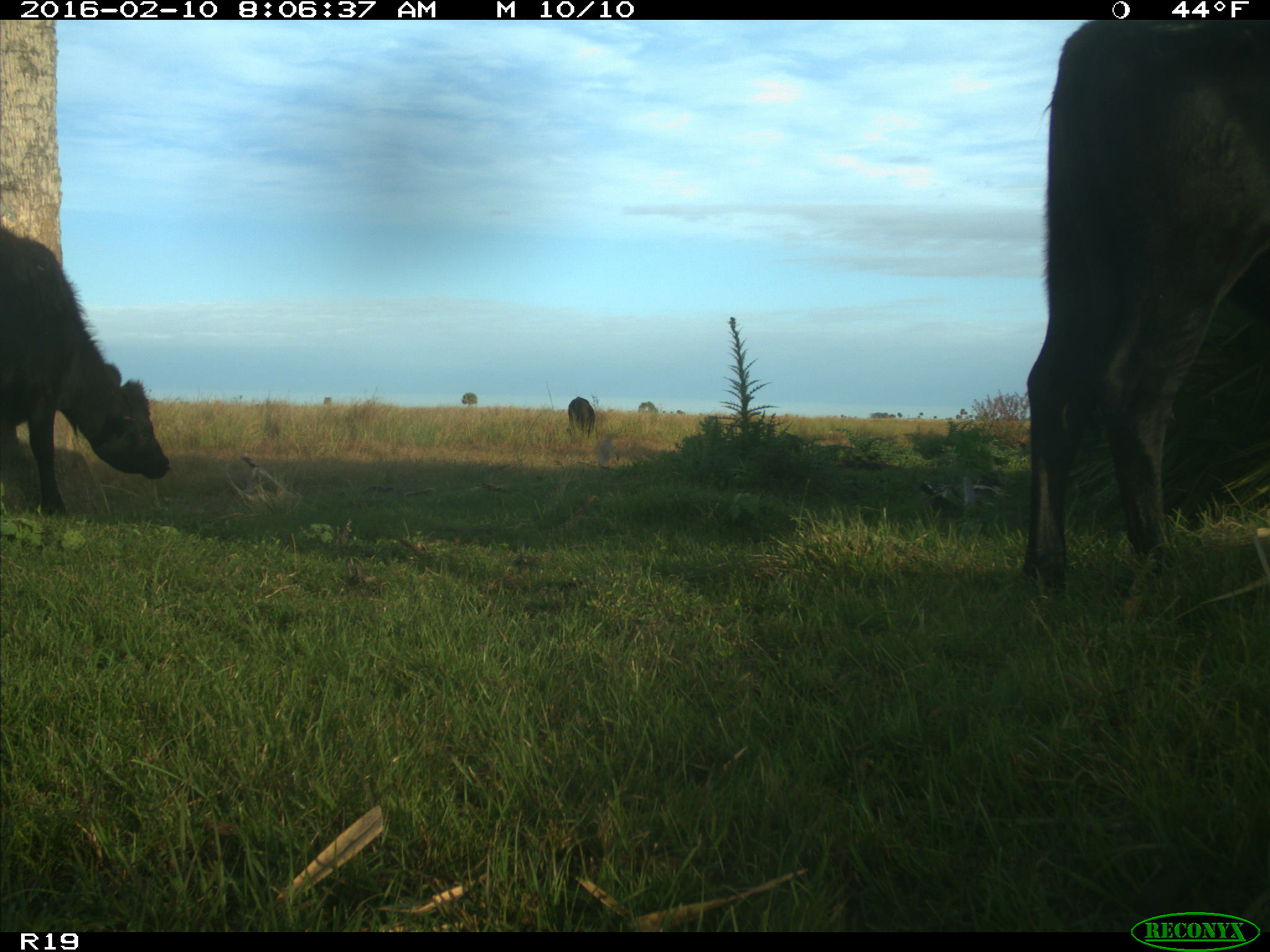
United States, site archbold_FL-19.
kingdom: Animalia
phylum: Chordata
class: Mammalia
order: Artiodactyla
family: Bovidae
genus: Bos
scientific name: Bos taurus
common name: domestic cow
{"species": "Bos taurus (domestic cow)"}